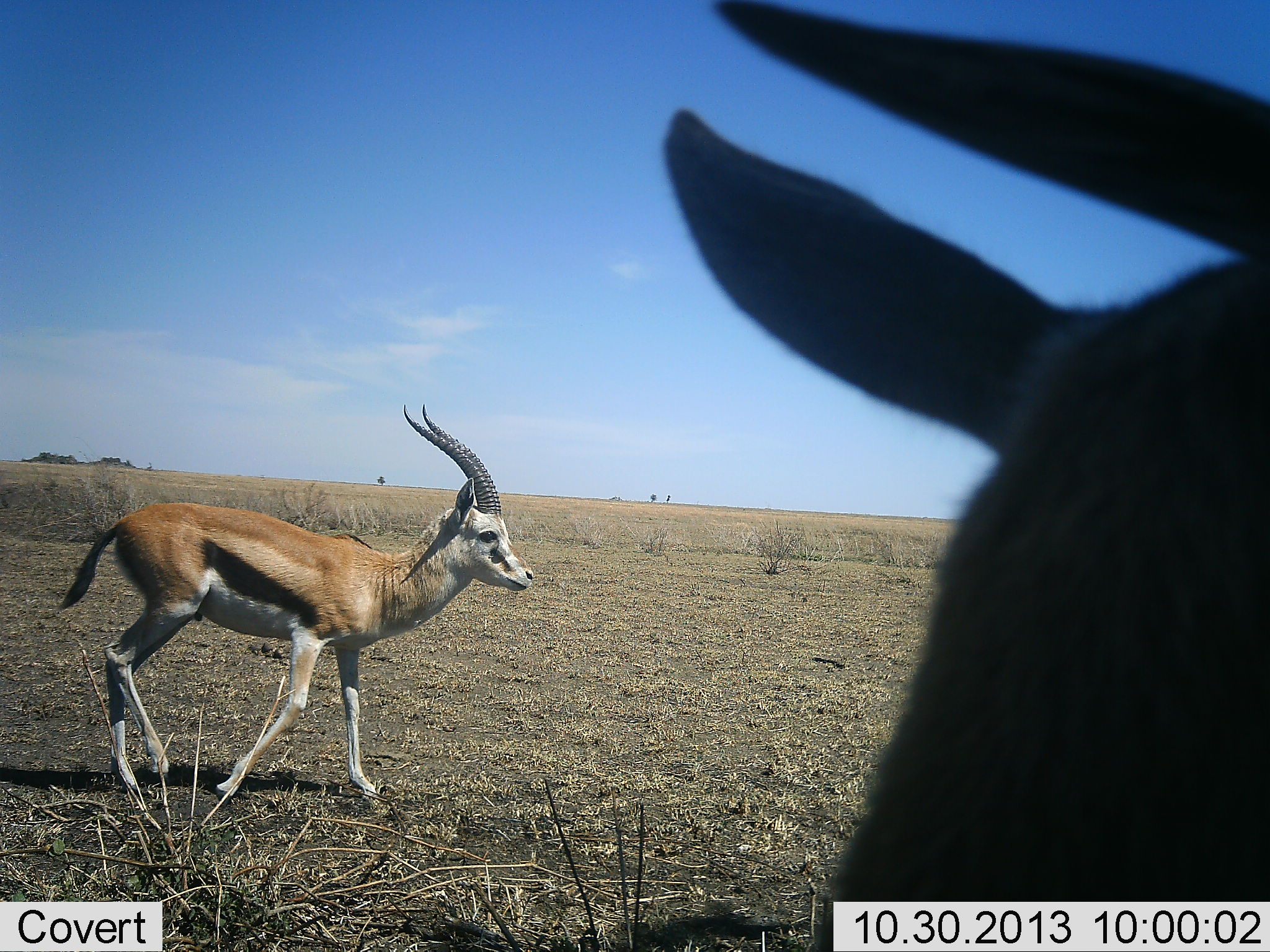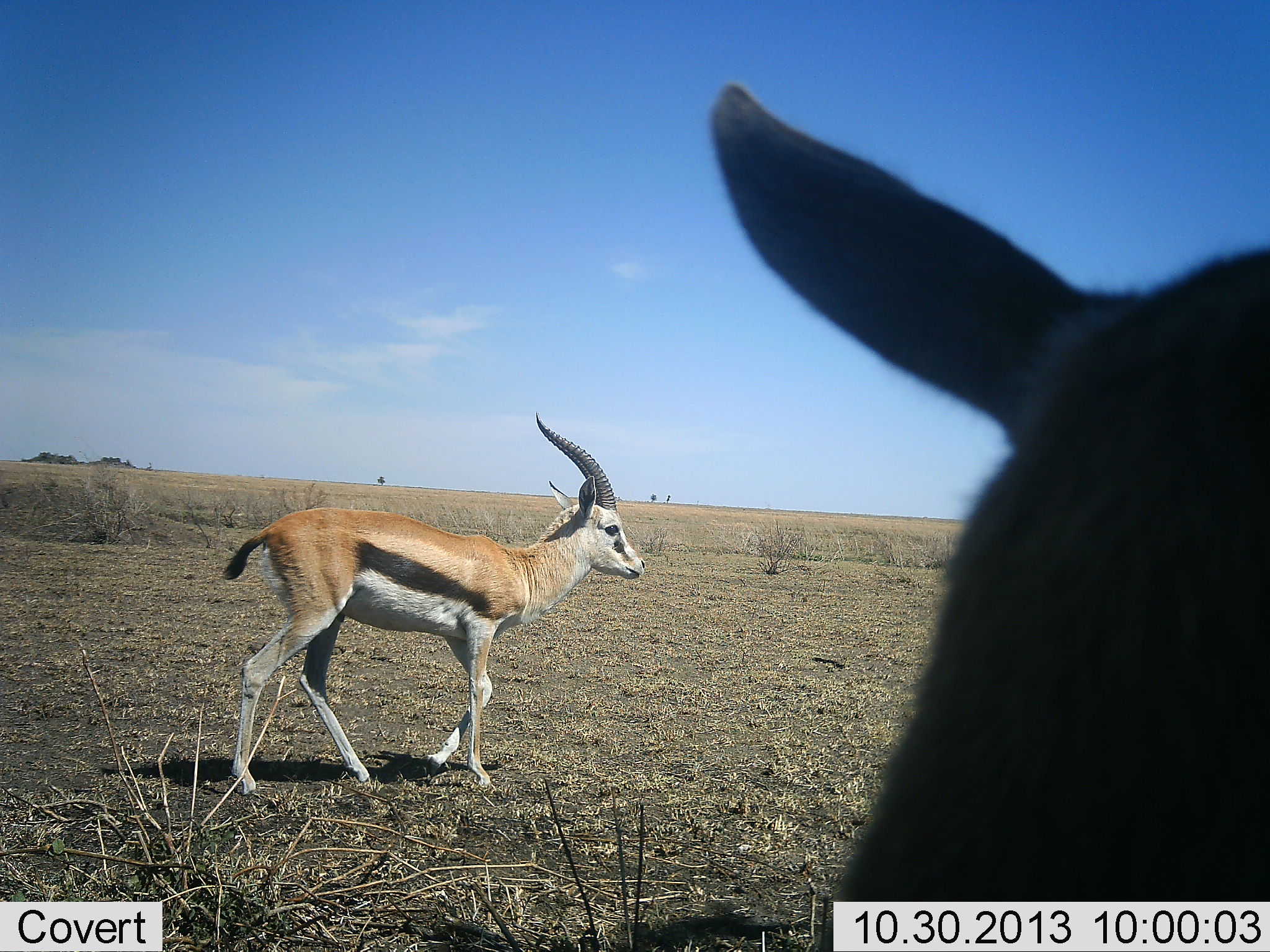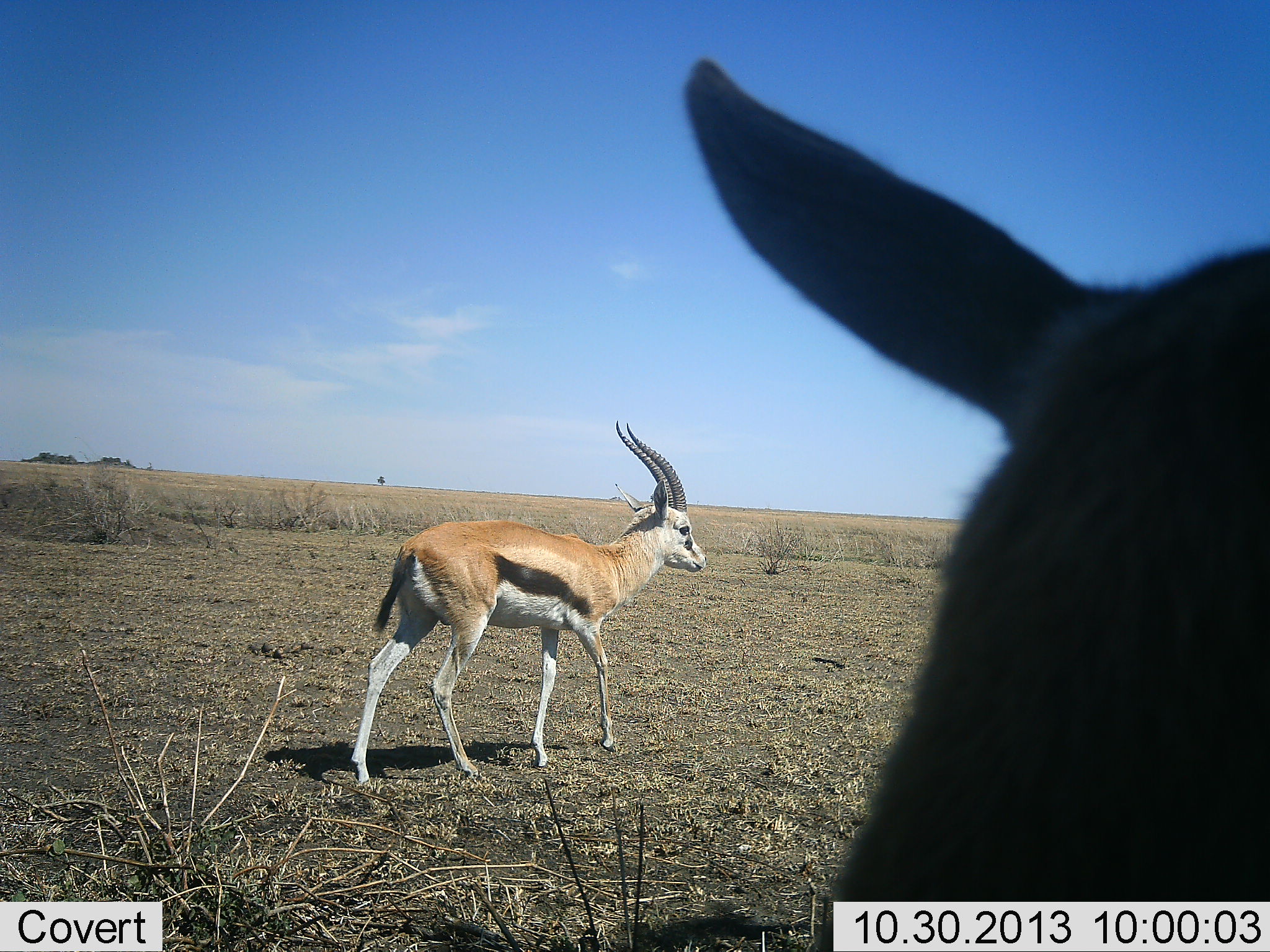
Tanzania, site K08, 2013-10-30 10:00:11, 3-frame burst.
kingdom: Animalia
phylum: Chordata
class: Mammalia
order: Artiodactyla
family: Bovidae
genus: Eudorcas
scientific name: Eudorcas thomsonii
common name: thomson's gazelle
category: gazellethomsons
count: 2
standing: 75%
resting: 0%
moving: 94%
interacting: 0%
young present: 0%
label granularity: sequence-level